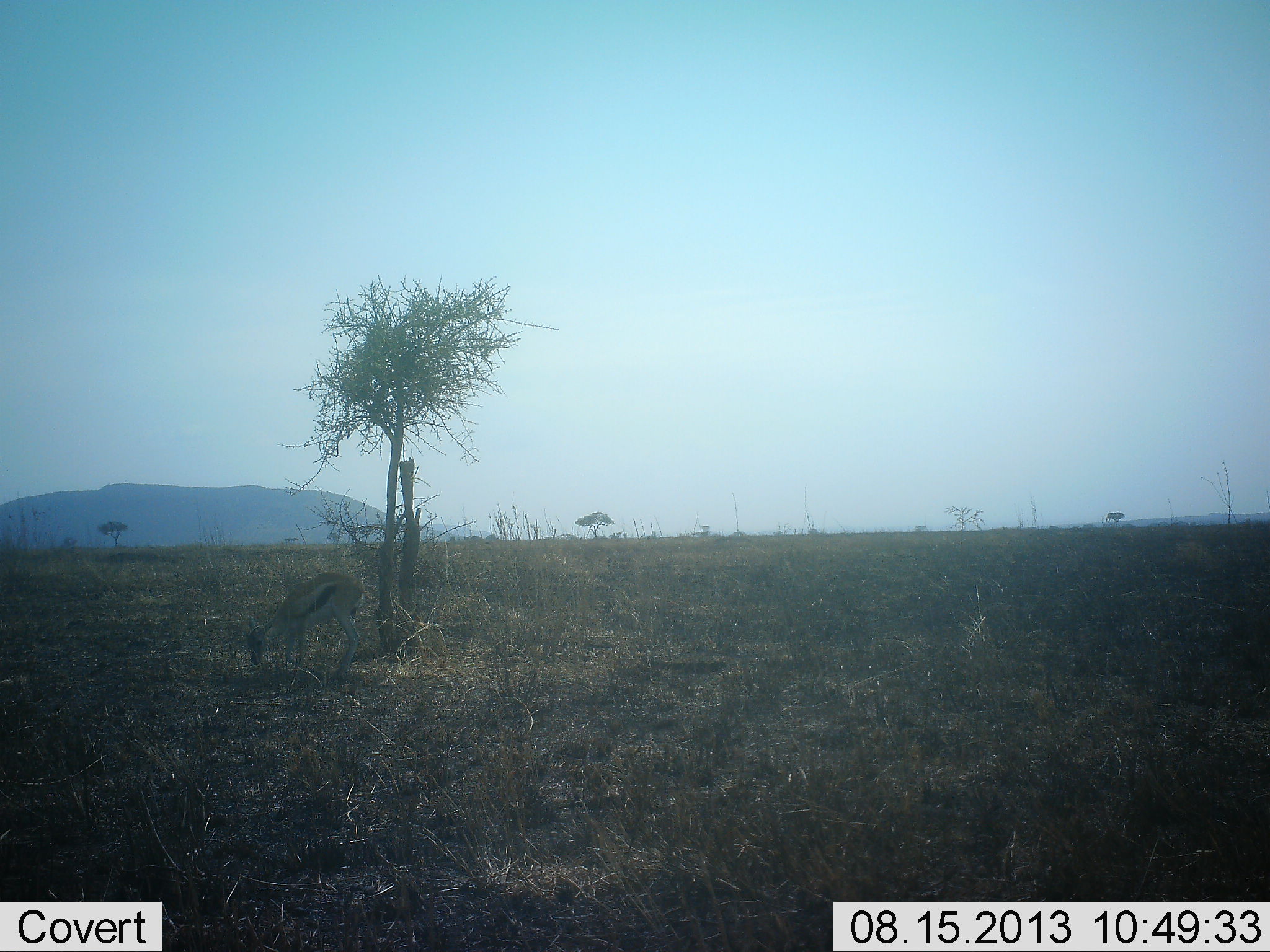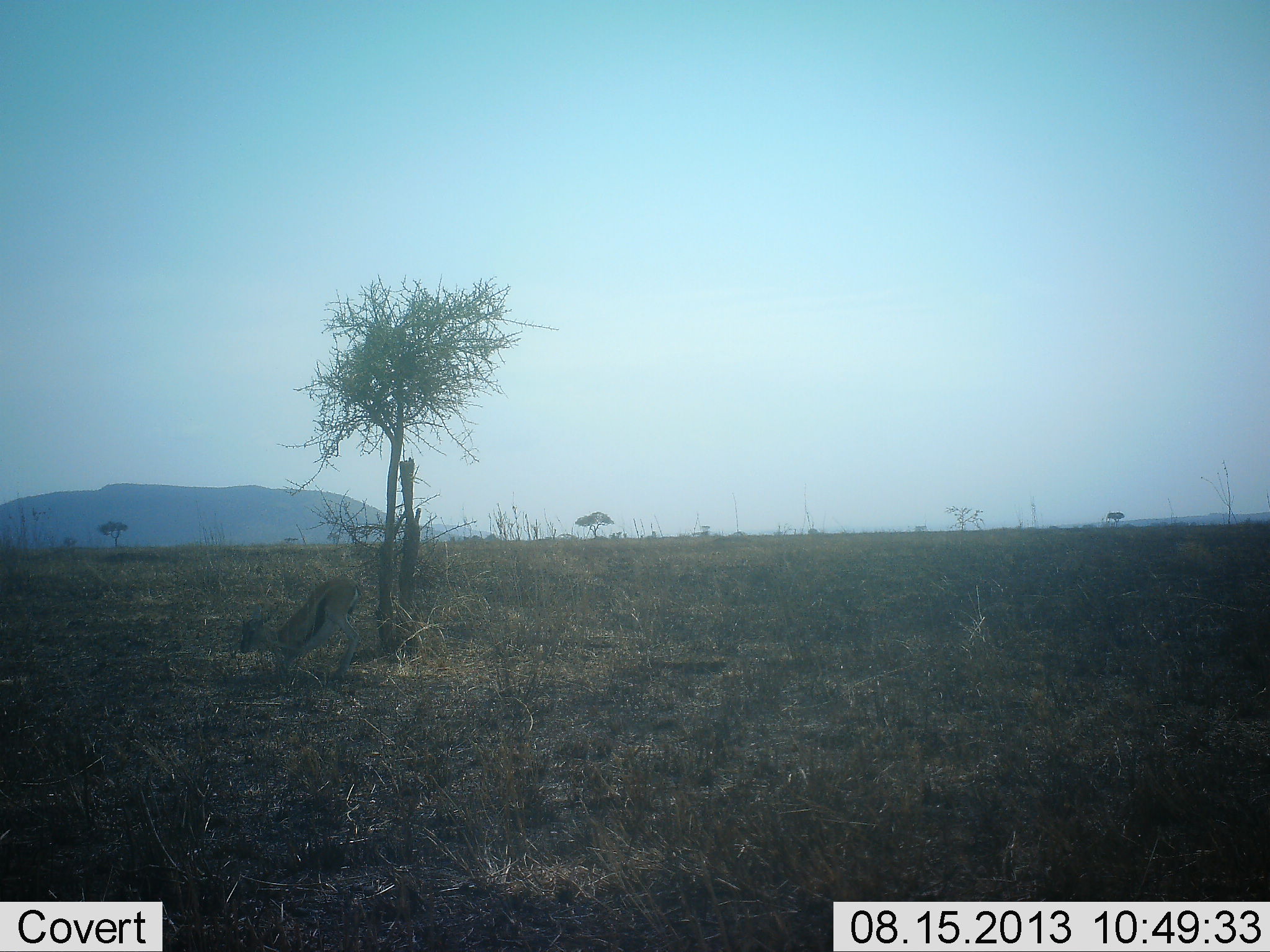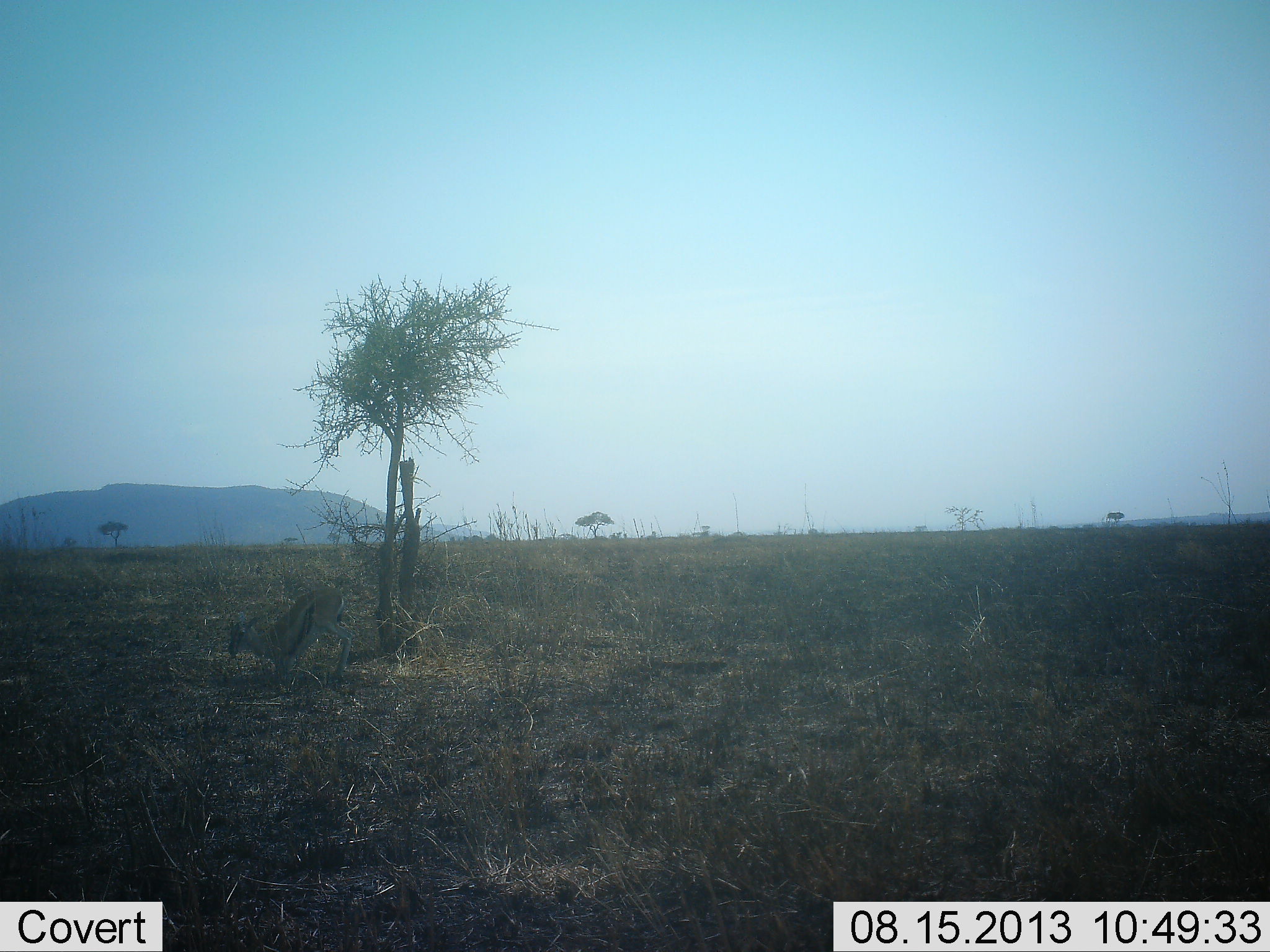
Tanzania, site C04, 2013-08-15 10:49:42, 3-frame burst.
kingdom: Animalia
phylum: Chordata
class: Mammalia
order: Artiodactyla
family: Bovidae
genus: Eudorcas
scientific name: Eudorcas thomsonii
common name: thomson's gazelle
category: gazellethomsons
Gazellethomsons (thomson's gazelle) (Eudorcas thomsonii), count 1. Behavior (volunteer vote fractions): standing 26%, resting 78%, moving 30%, interacting 4%. Young present (vote fraction): 9%. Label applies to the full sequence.